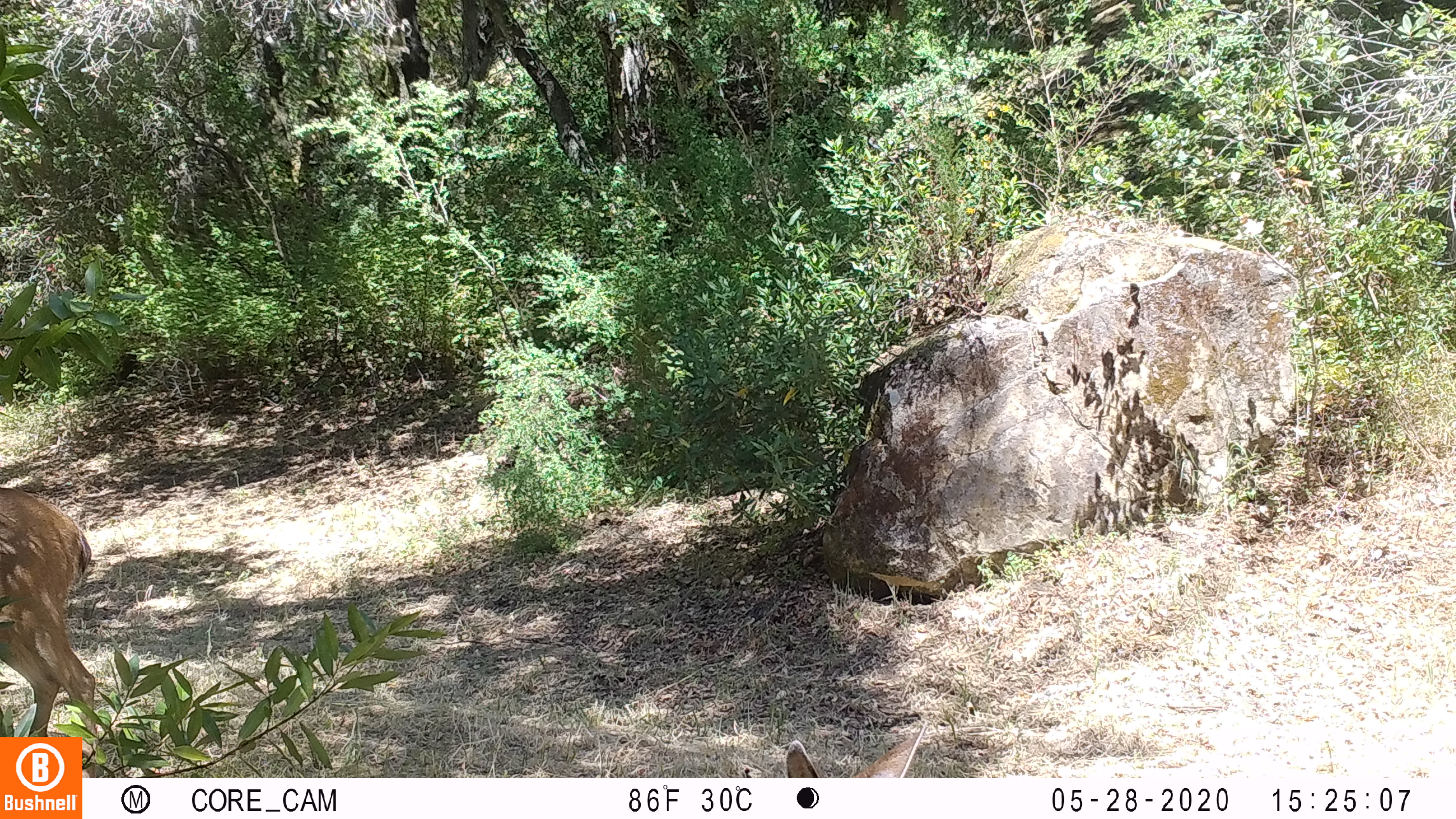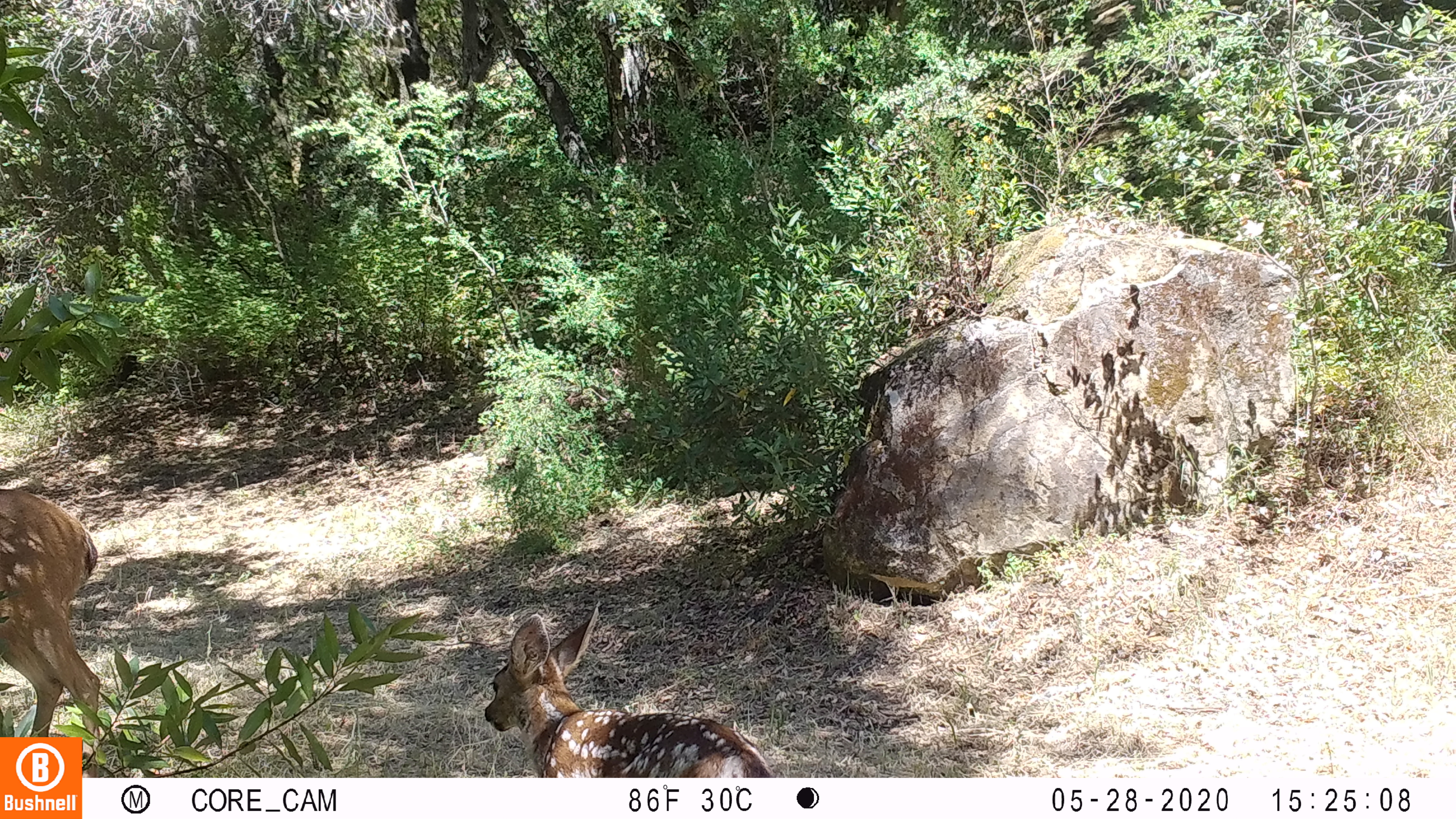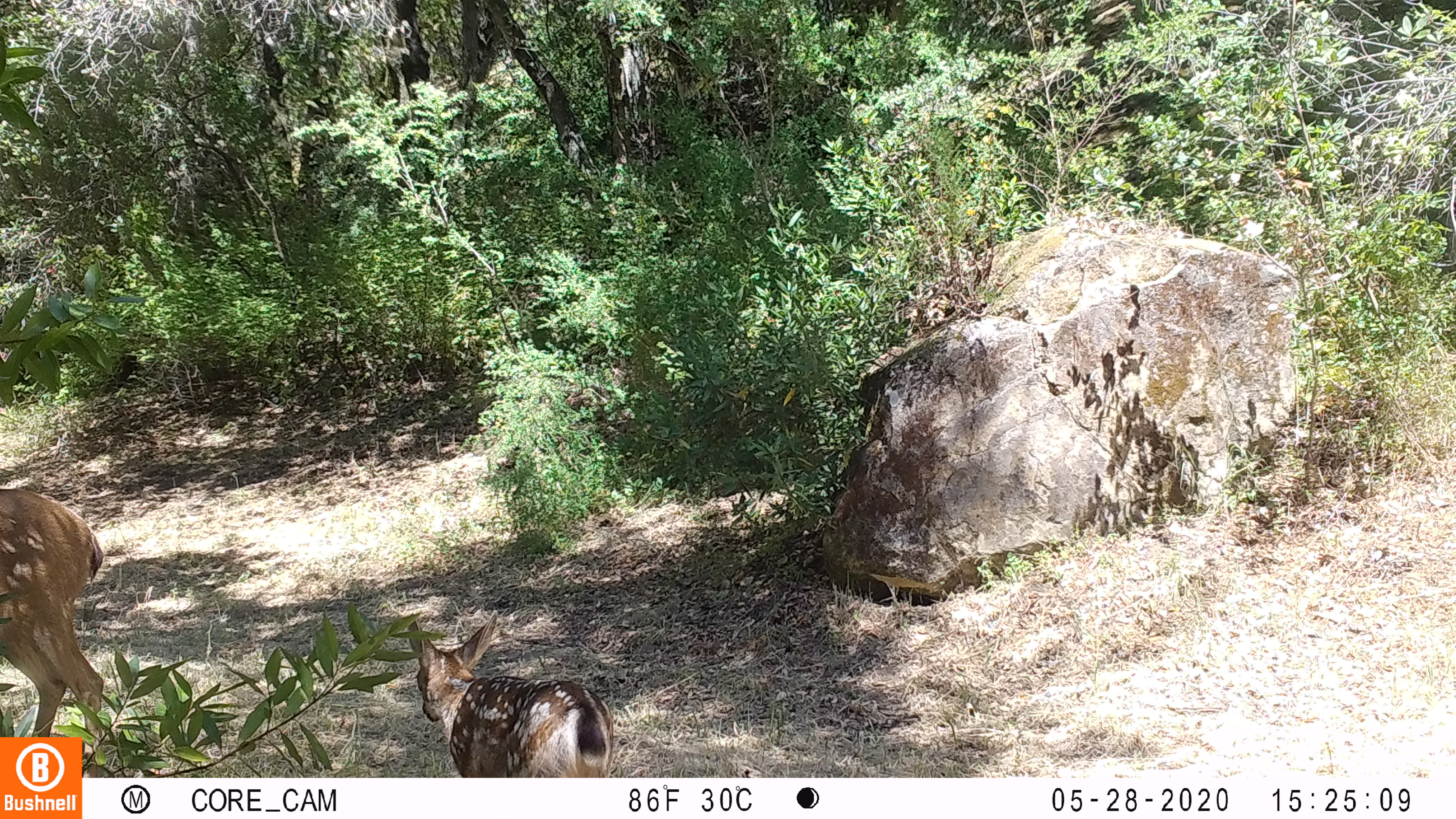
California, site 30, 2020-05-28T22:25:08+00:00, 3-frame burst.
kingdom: Animalia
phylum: Chordata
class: Mammalia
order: Artiodactyla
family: Cervidae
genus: Odocoileus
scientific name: Odocoileus hemionus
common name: mule deer